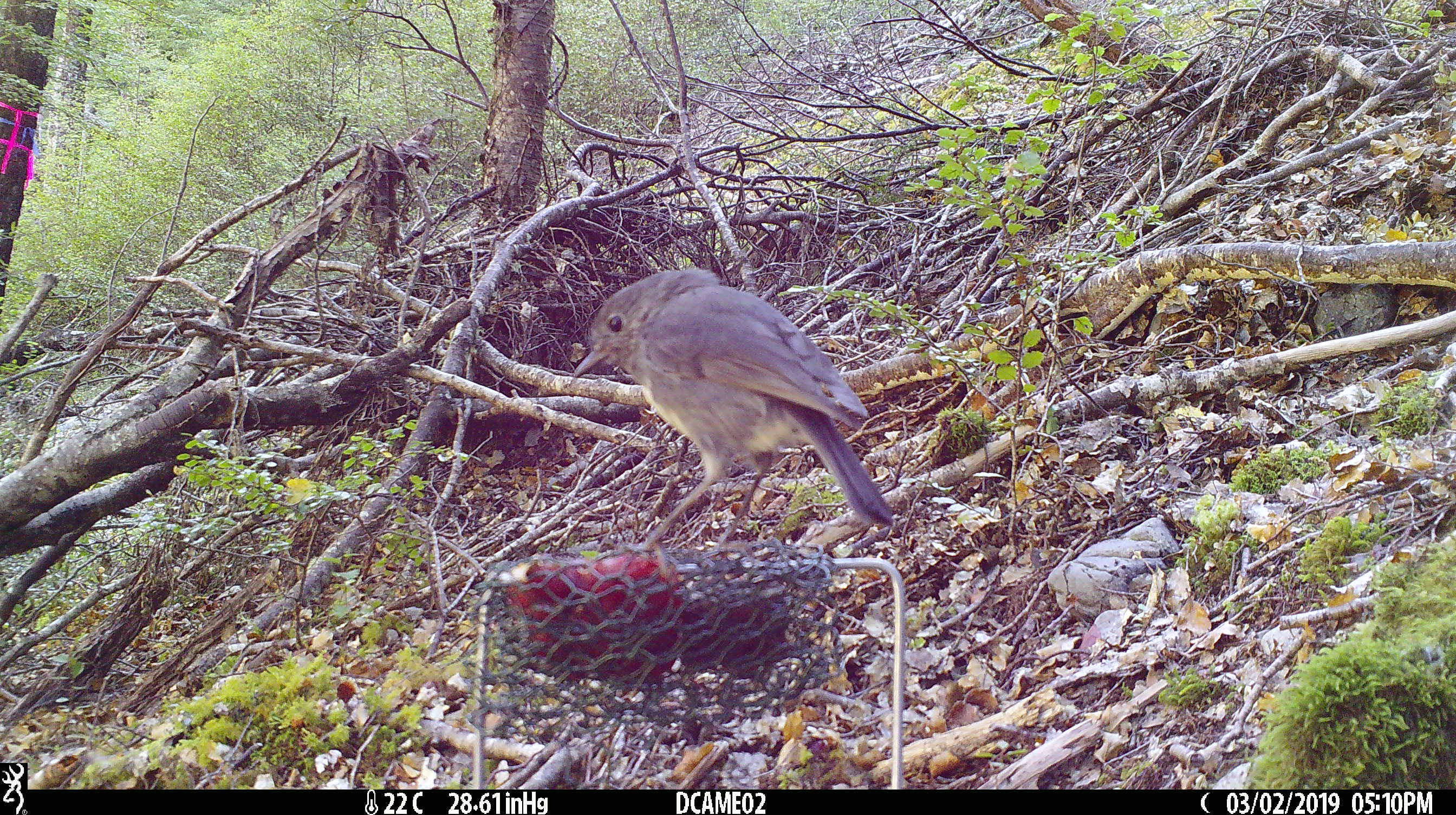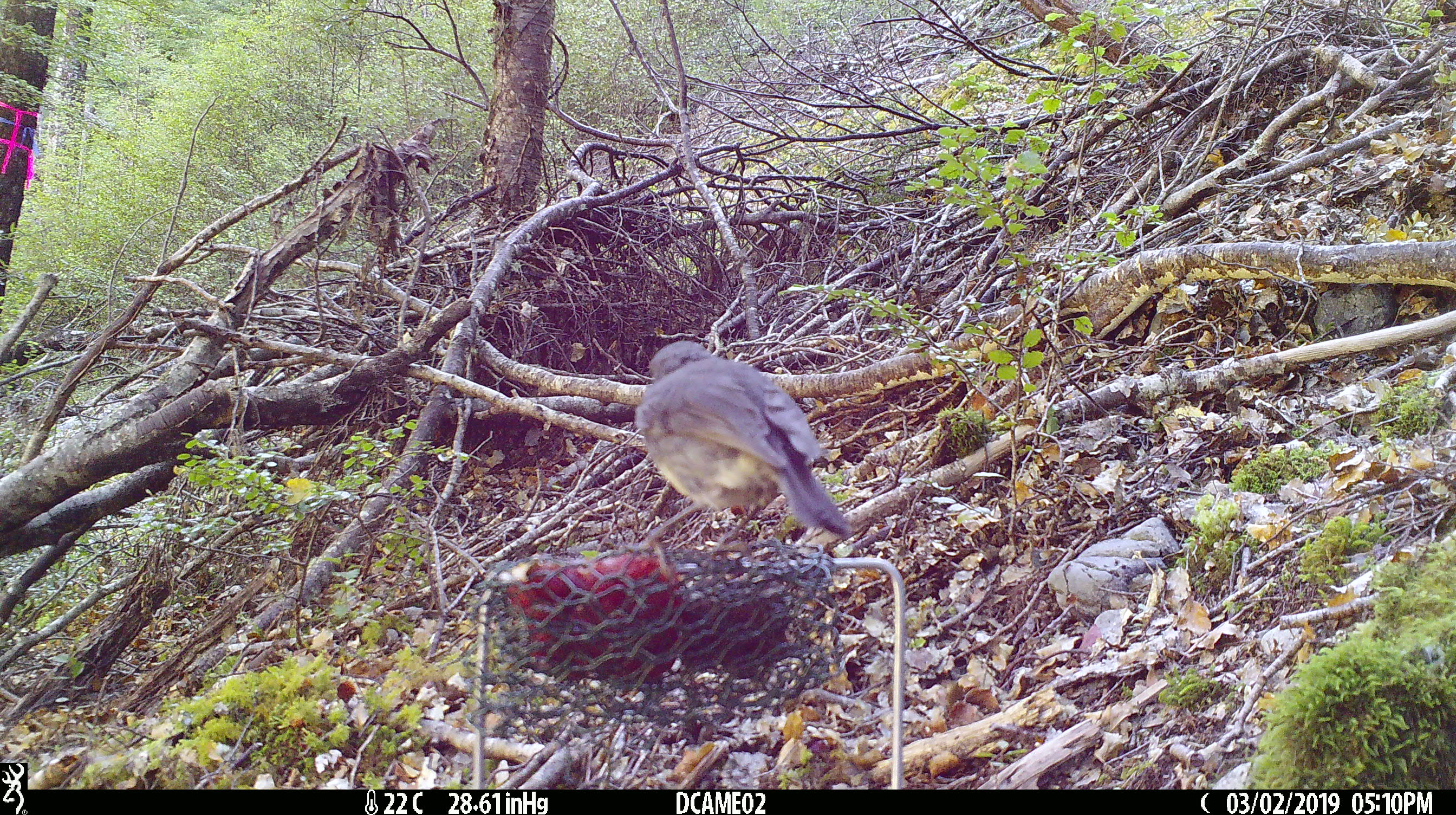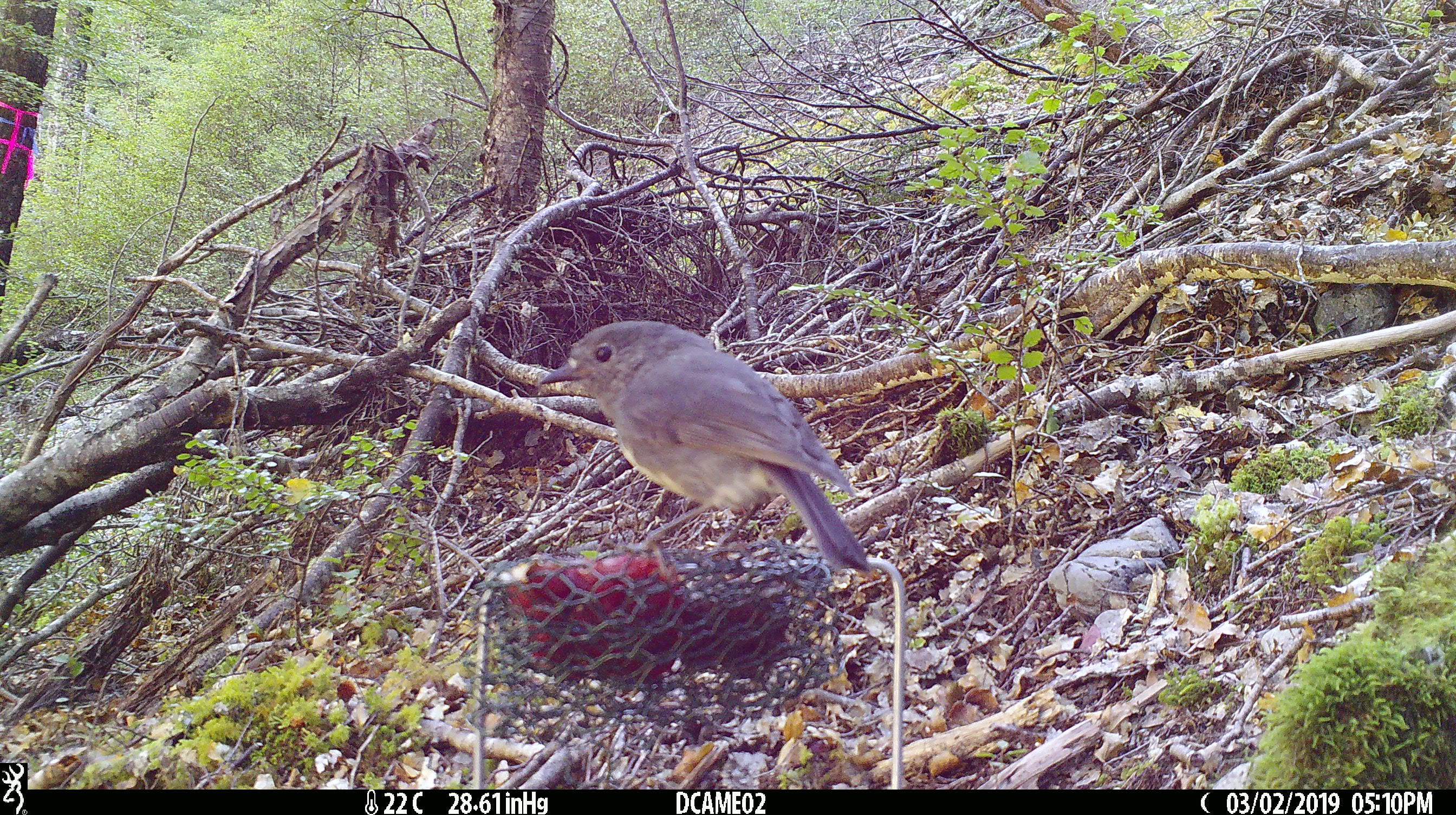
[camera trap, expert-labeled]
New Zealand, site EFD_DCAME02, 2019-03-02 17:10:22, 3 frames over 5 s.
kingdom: Animalia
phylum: Chordata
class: Aves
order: Passeriformes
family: Petroicidae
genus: Petroica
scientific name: Petroica australis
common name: new zealand robin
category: robin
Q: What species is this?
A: Robin (new zealand robin) (Petroica australis).